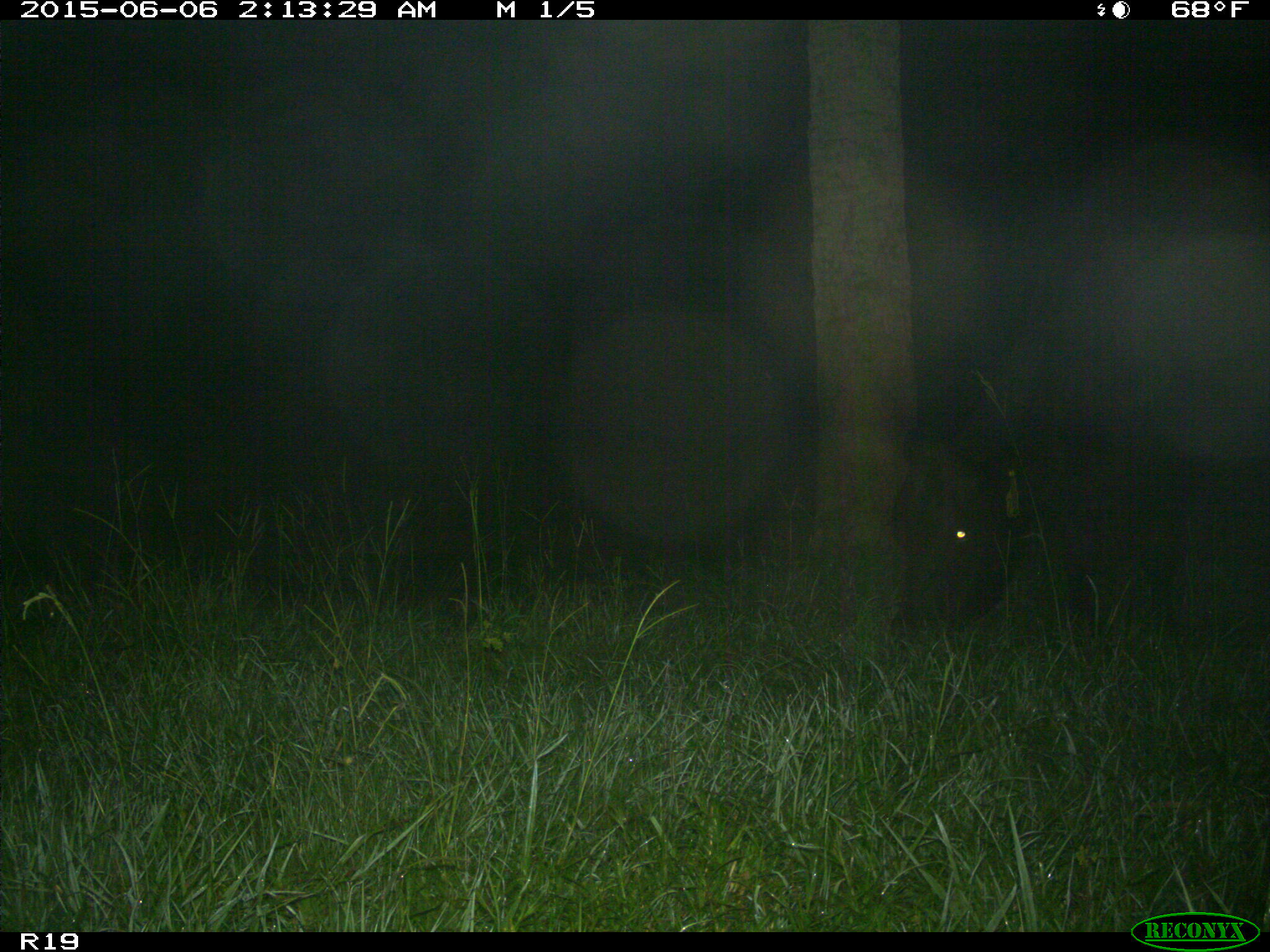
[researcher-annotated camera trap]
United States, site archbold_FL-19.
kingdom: Animalia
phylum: Chordata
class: Mammalia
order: Artiodactyla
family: Bovidae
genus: Bos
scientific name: Bos taurus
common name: domestic cow